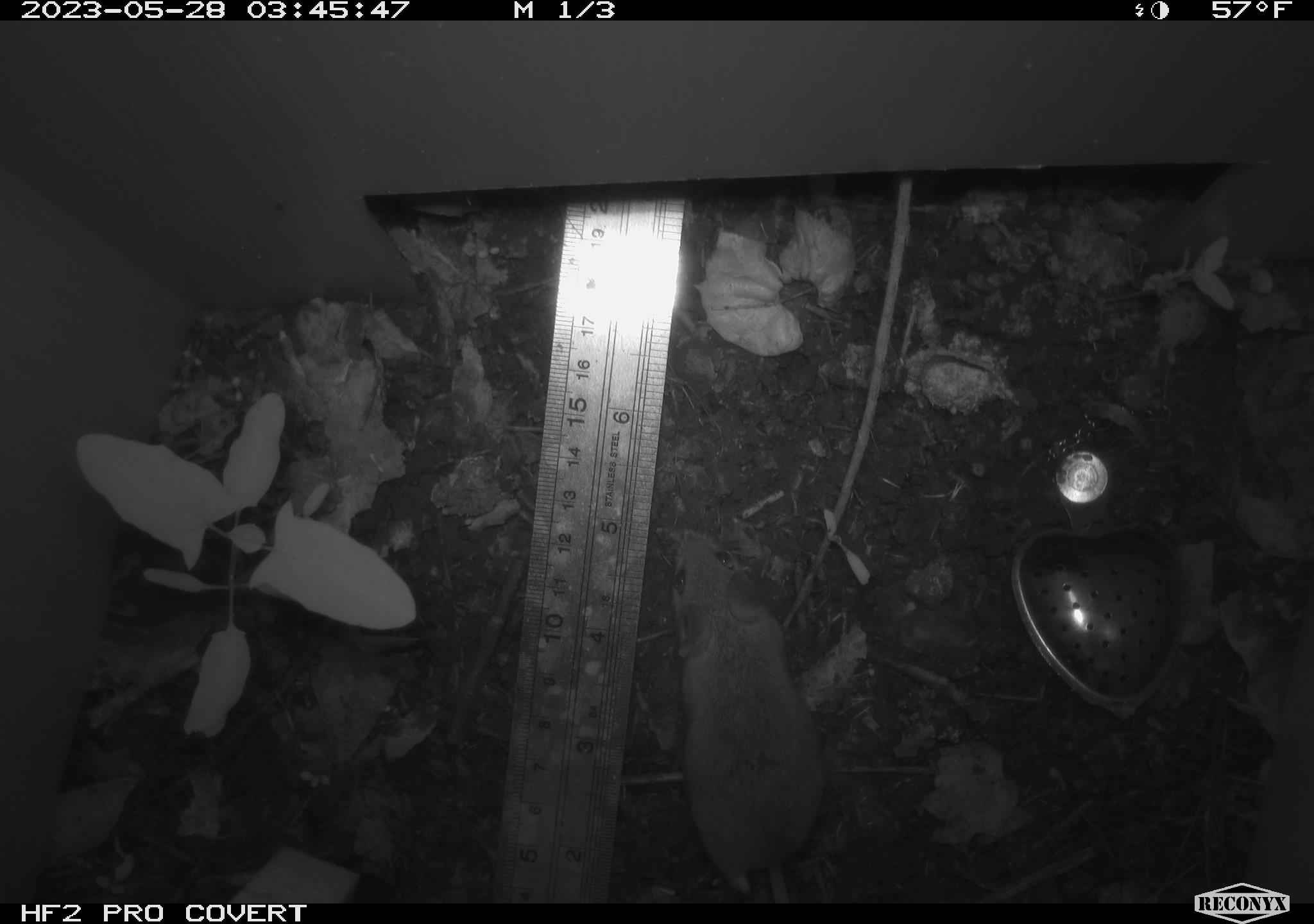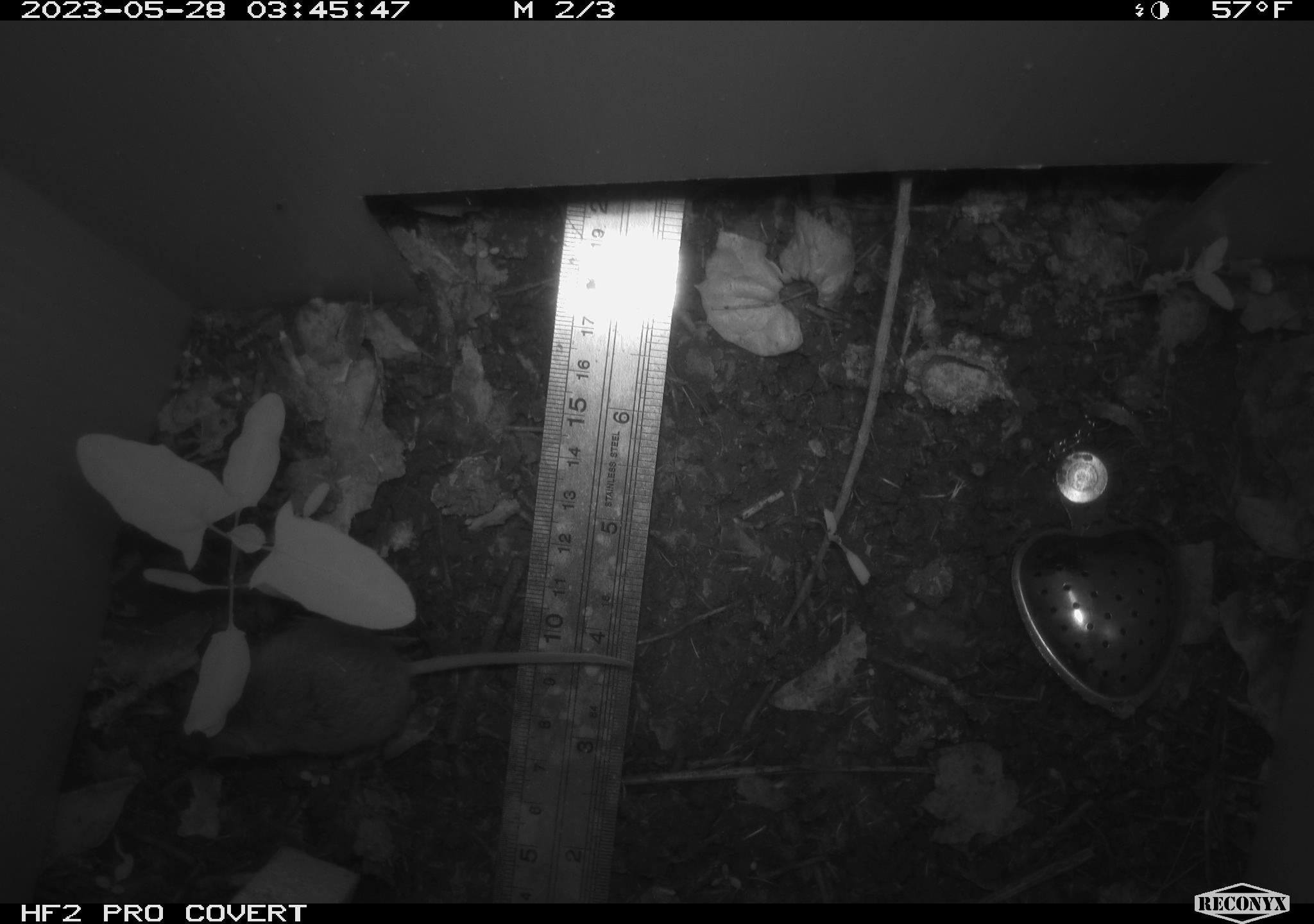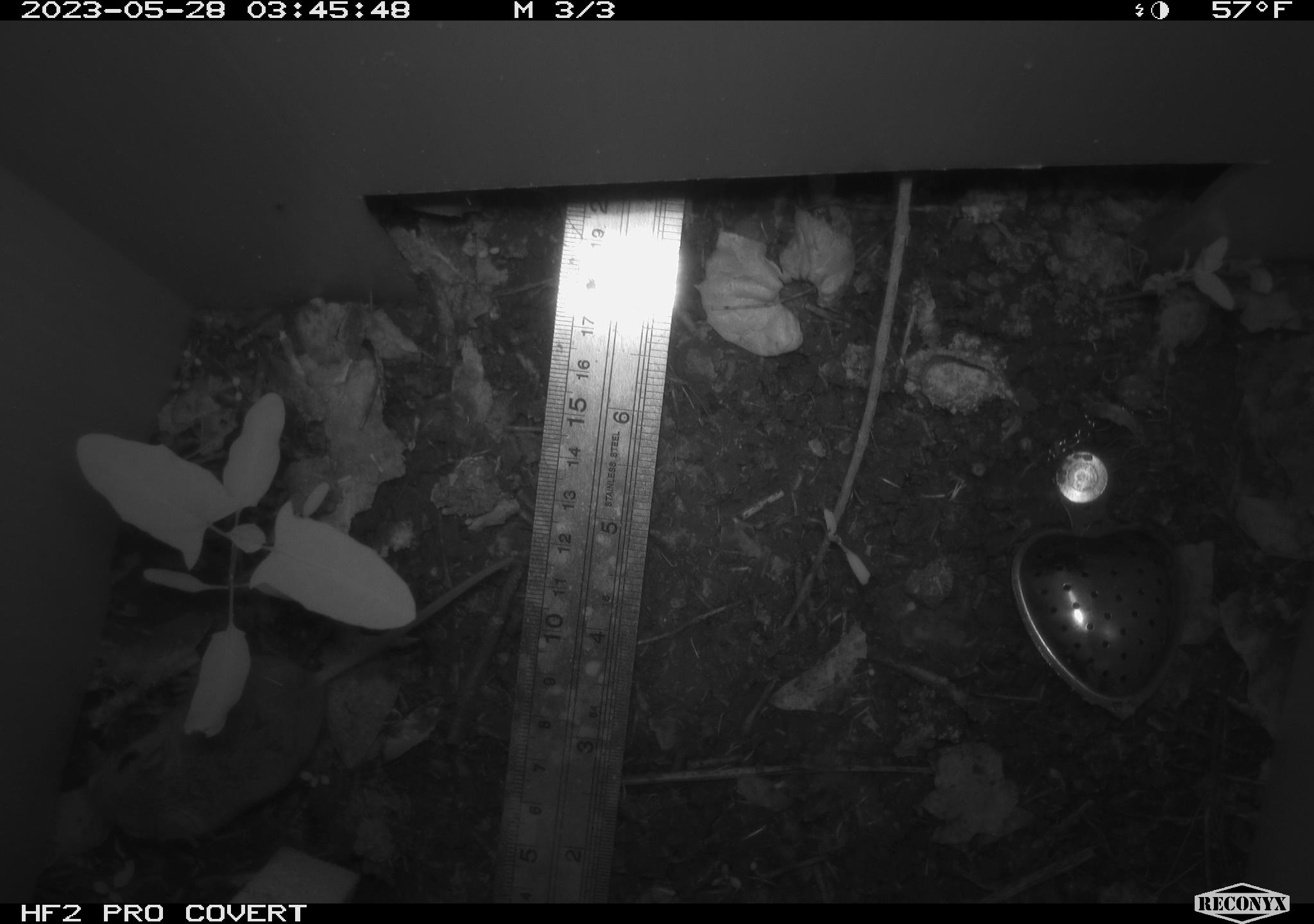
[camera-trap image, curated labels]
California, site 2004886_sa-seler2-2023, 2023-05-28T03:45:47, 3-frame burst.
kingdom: Animalia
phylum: Chordata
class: Mammalia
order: Rodentia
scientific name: Rodentia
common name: mouse species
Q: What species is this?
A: Mouse species (Rodentia).